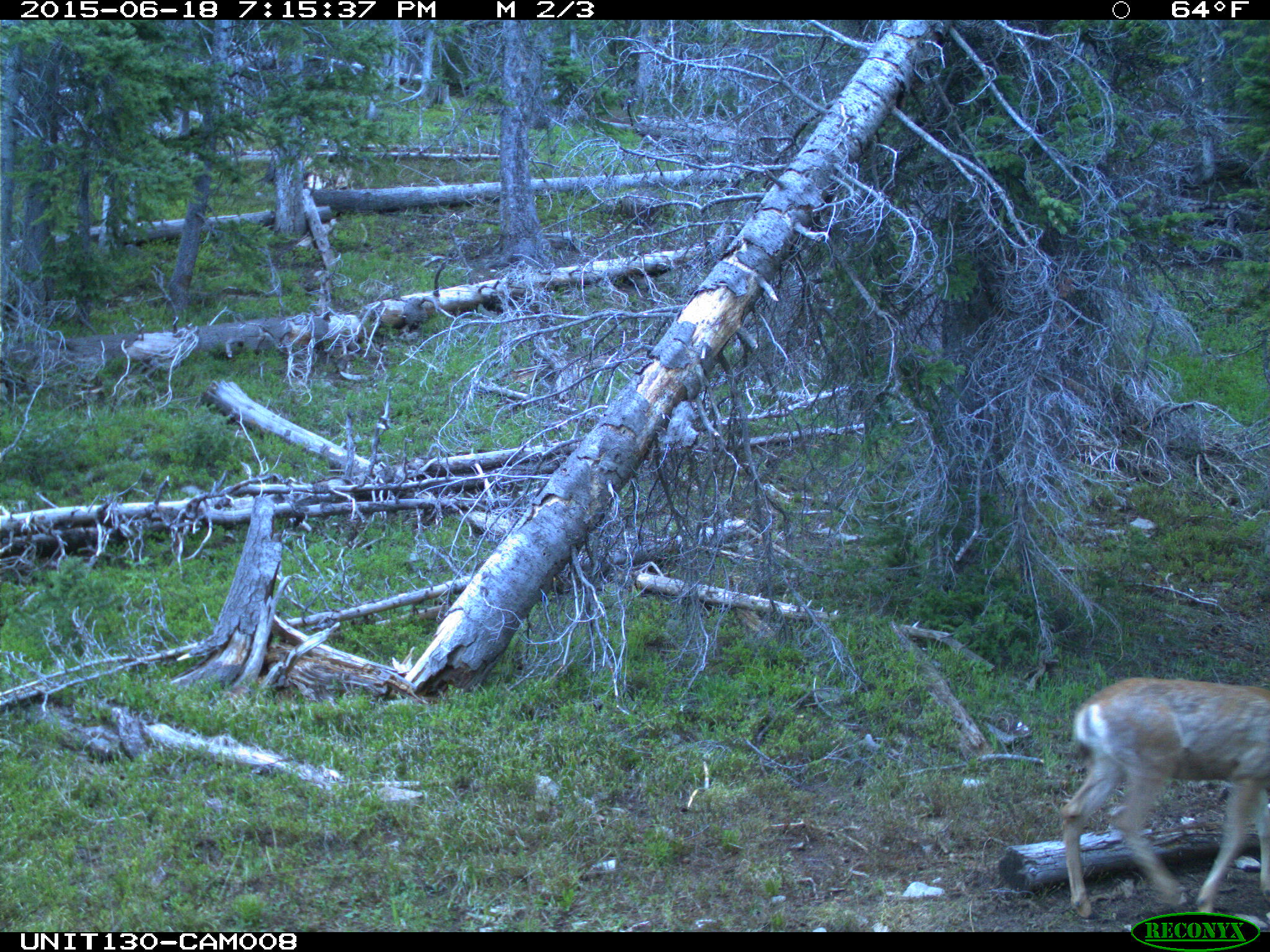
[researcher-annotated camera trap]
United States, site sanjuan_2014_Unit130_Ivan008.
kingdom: Animalia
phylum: Chordata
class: Mammalia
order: Artiodactyla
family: Cervidae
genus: Odocoileus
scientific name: Odocoileus hemionus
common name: mule deer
Odocoileus hemionus (mule deer).